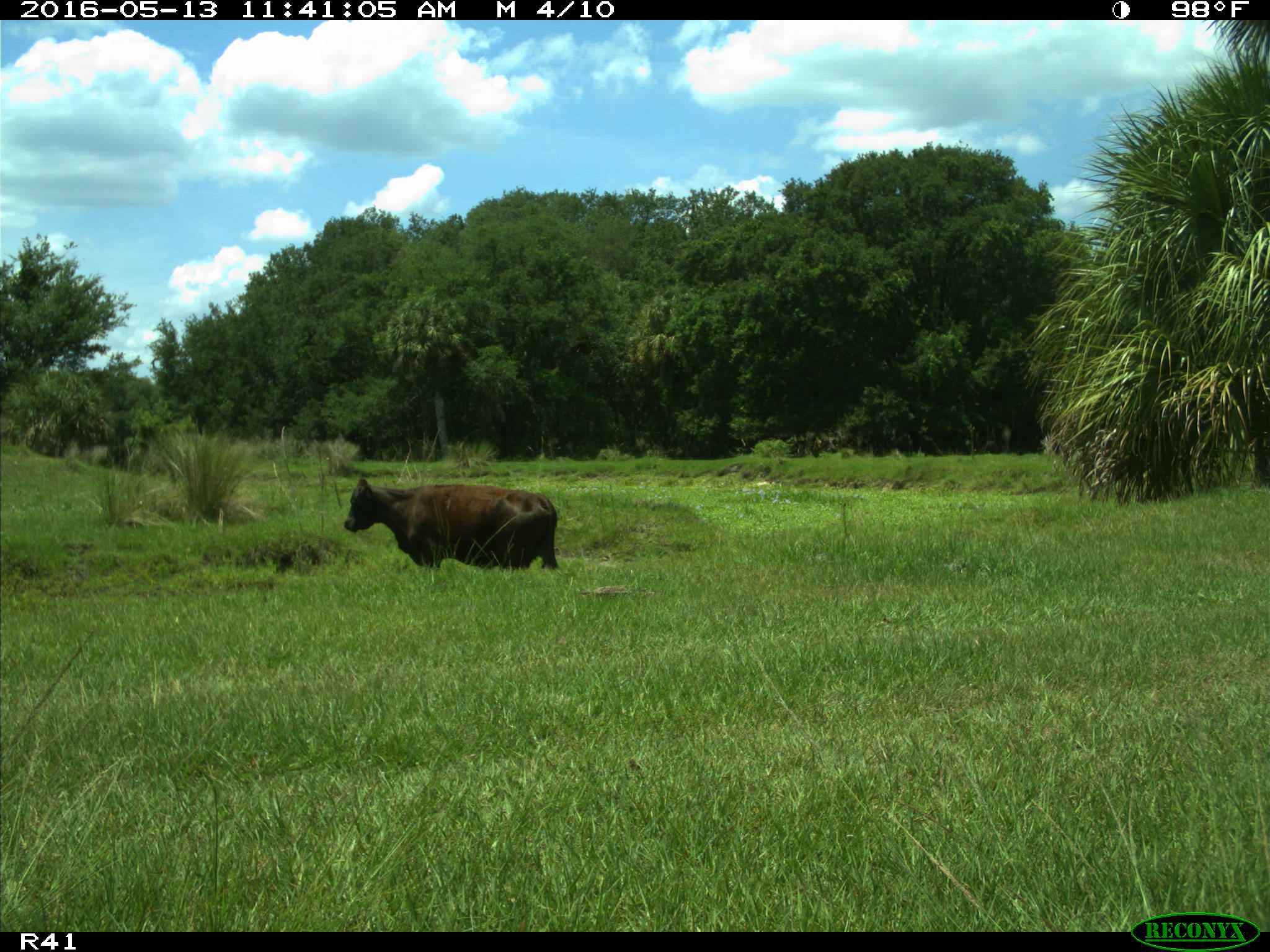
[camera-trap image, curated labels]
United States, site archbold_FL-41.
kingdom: Animalia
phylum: Chordata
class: Mammalia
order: Artiodactyla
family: Bovidae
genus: Bos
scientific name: Bos taurus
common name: domestic cow